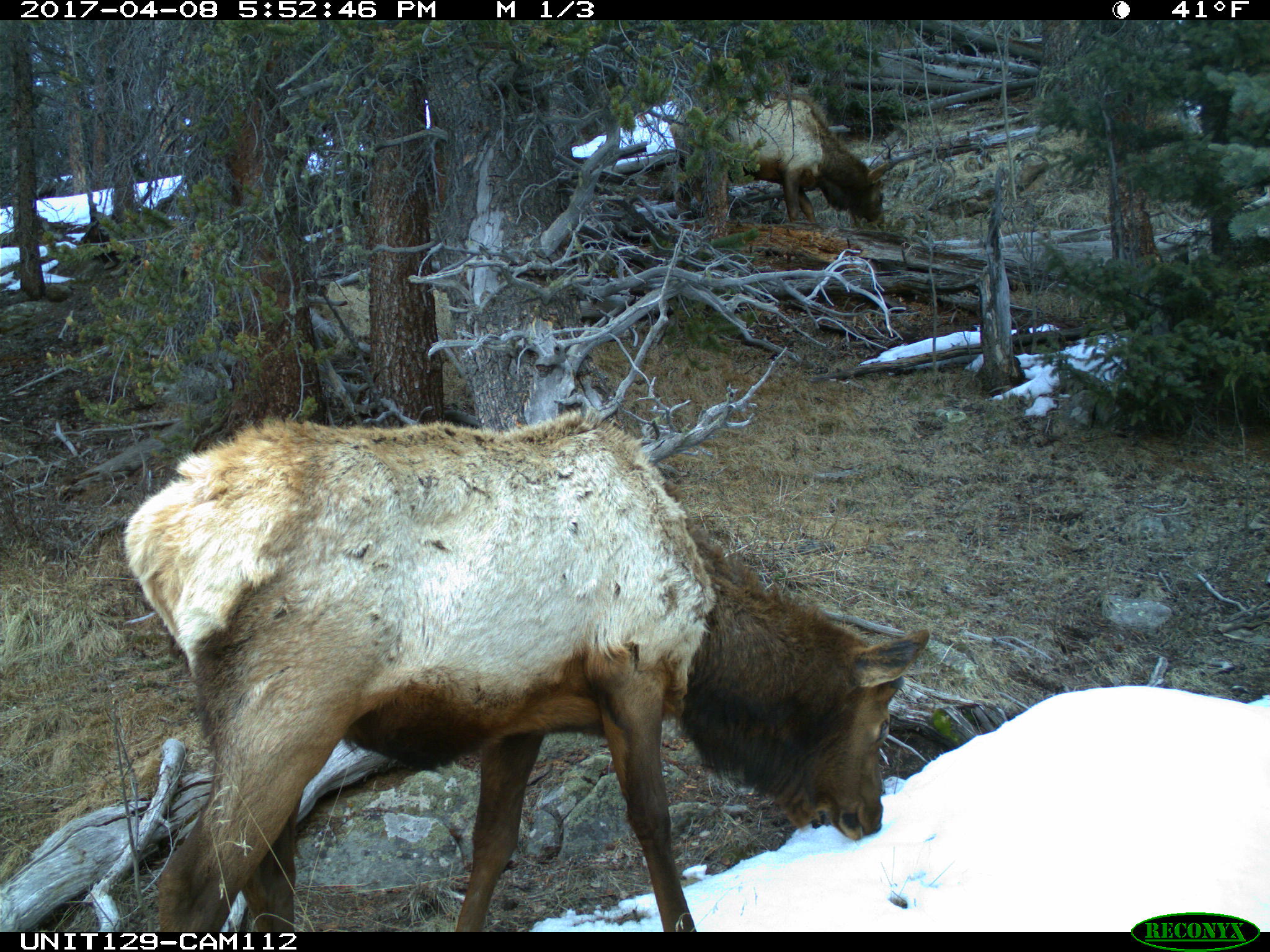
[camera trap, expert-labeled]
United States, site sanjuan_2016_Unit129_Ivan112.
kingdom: Animalia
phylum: Chordata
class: Mammalia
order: Artiodactyla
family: Cervidae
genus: Cervus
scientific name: Cervus elaphus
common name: red deer